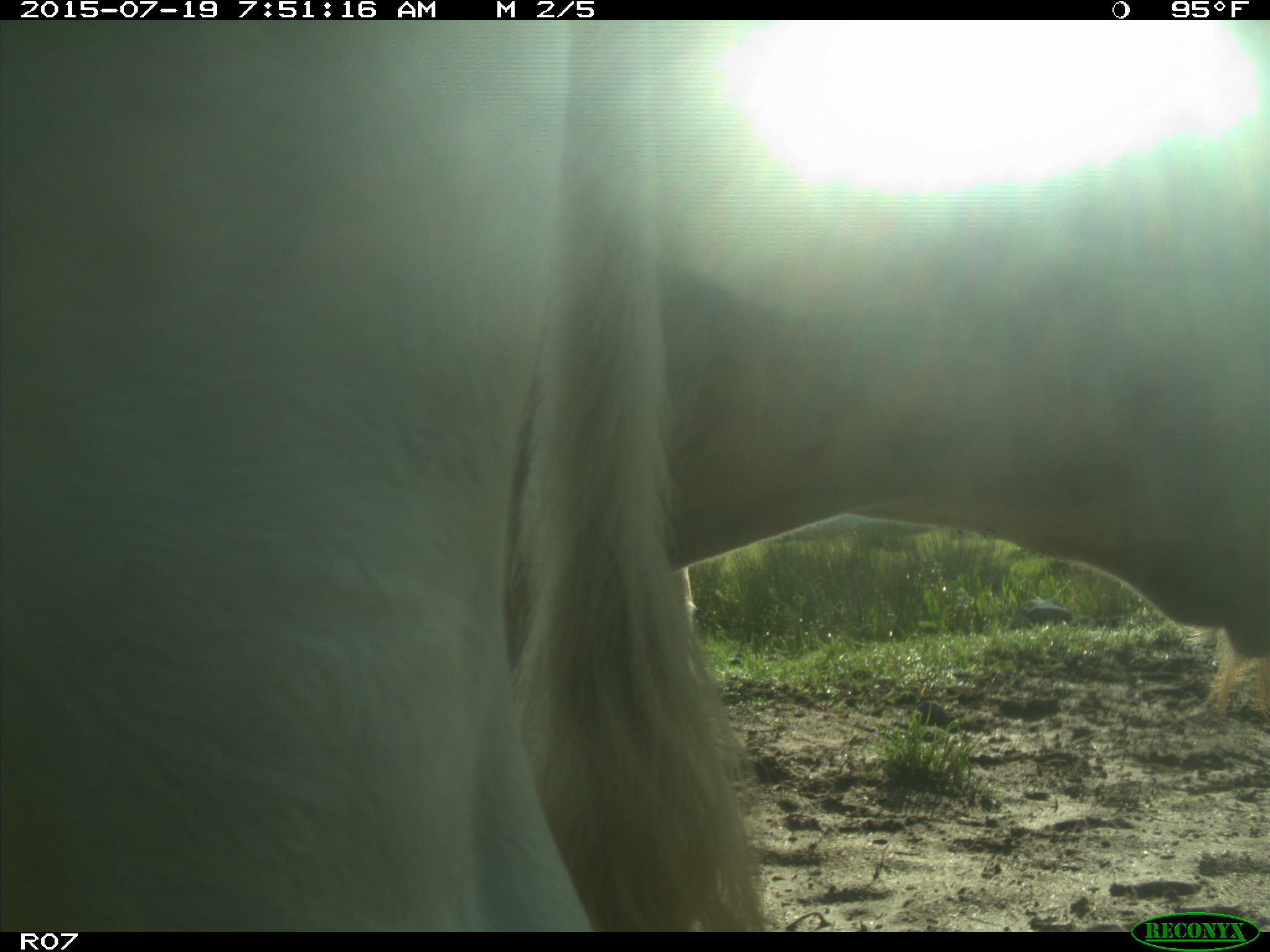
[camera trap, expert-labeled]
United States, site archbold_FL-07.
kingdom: Animalia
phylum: Chordata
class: Mammalia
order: Artiodactyla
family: Bovidae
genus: Bos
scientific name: Bos taurus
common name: domestic cow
Bos taurus (domestic cow).